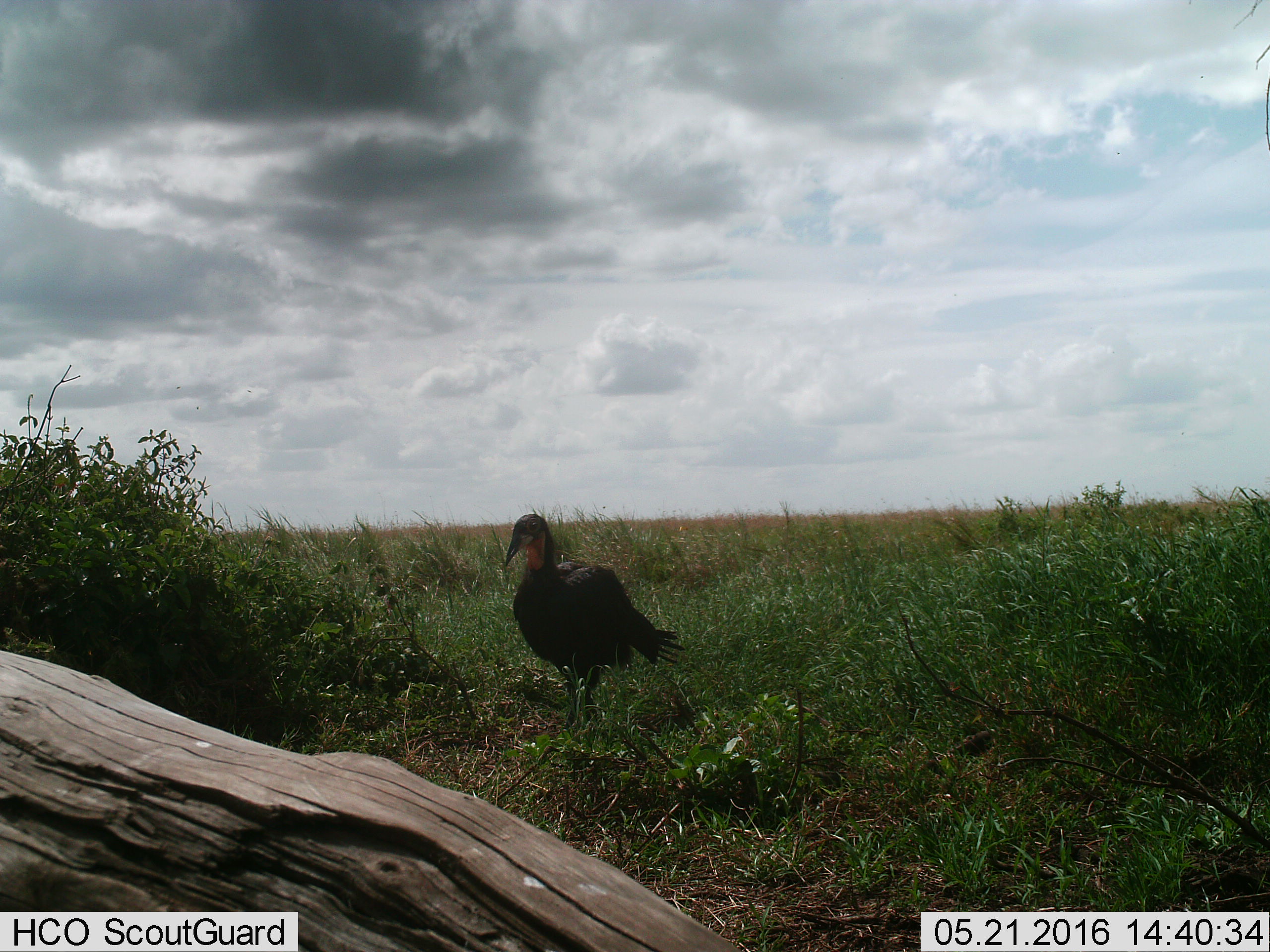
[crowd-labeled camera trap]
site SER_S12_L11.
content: unidentified animal